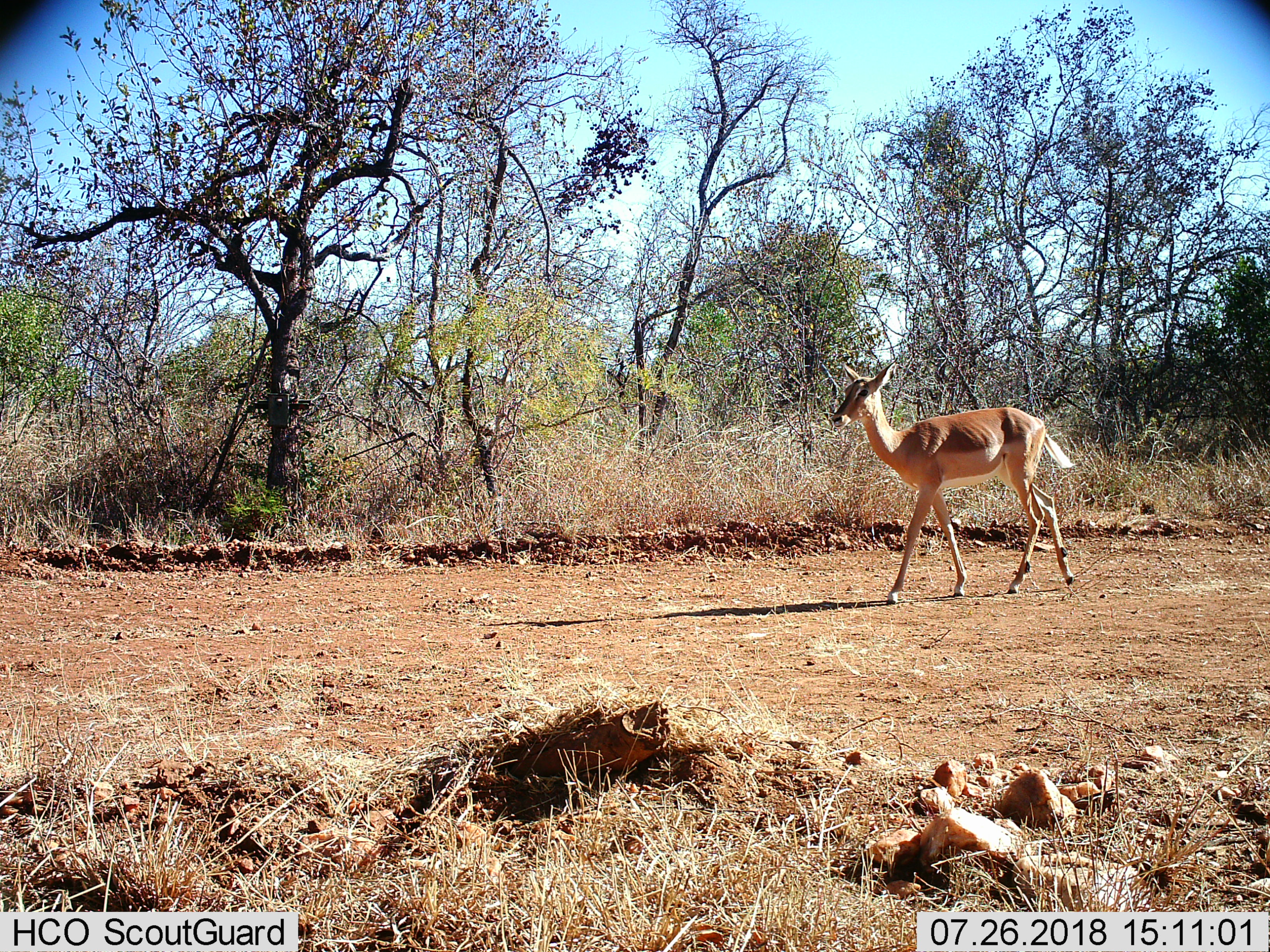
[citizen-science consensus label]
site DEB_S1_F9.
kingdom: Animalia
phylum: Chordata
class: Mammalia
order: Artiodactyla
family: Bovidae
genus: Aepyceros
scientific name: Aepyceros melampus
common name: impala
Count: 1.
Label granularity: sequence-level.